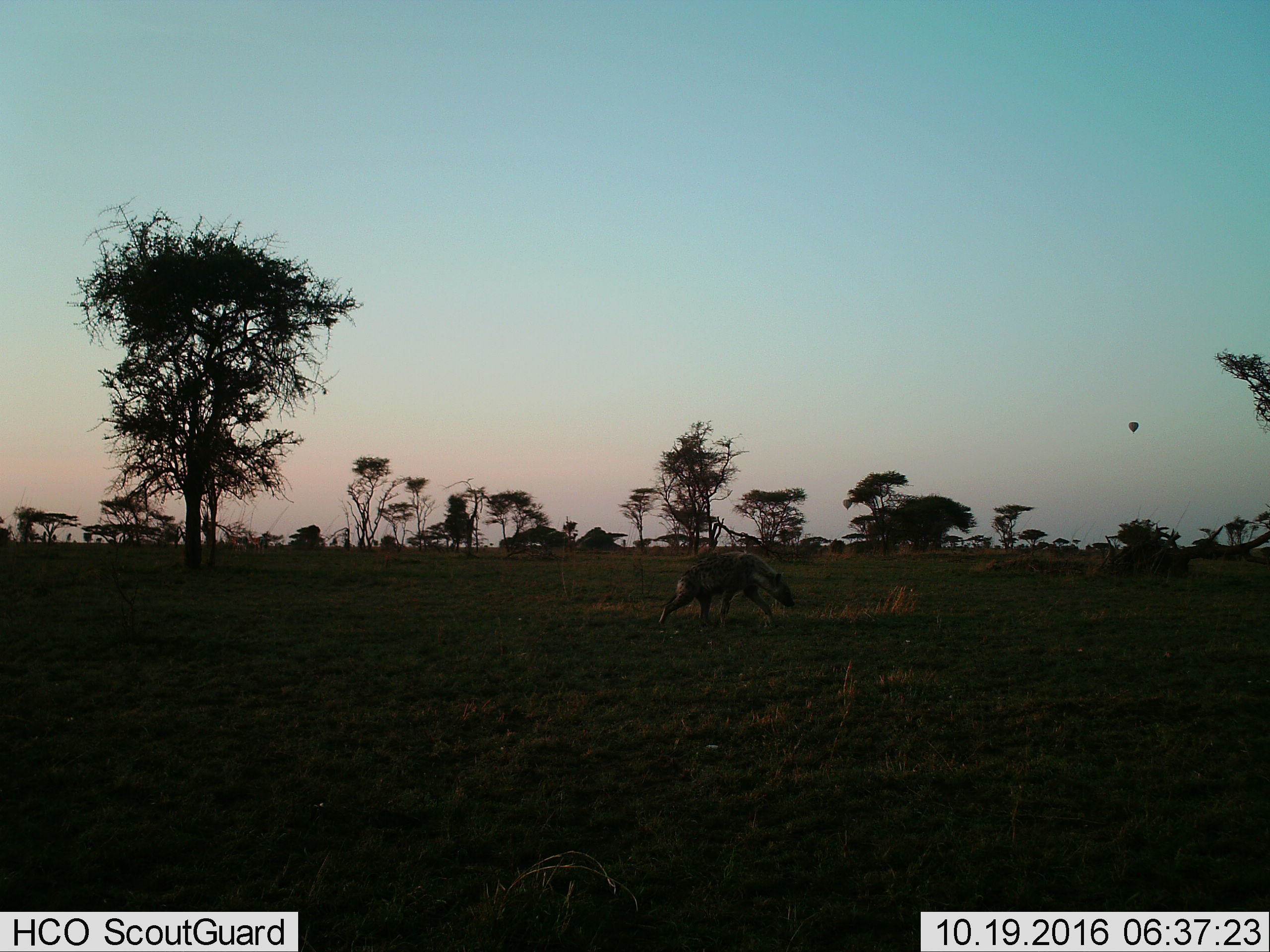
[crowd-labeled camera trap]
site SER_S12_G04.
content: unidentified animal